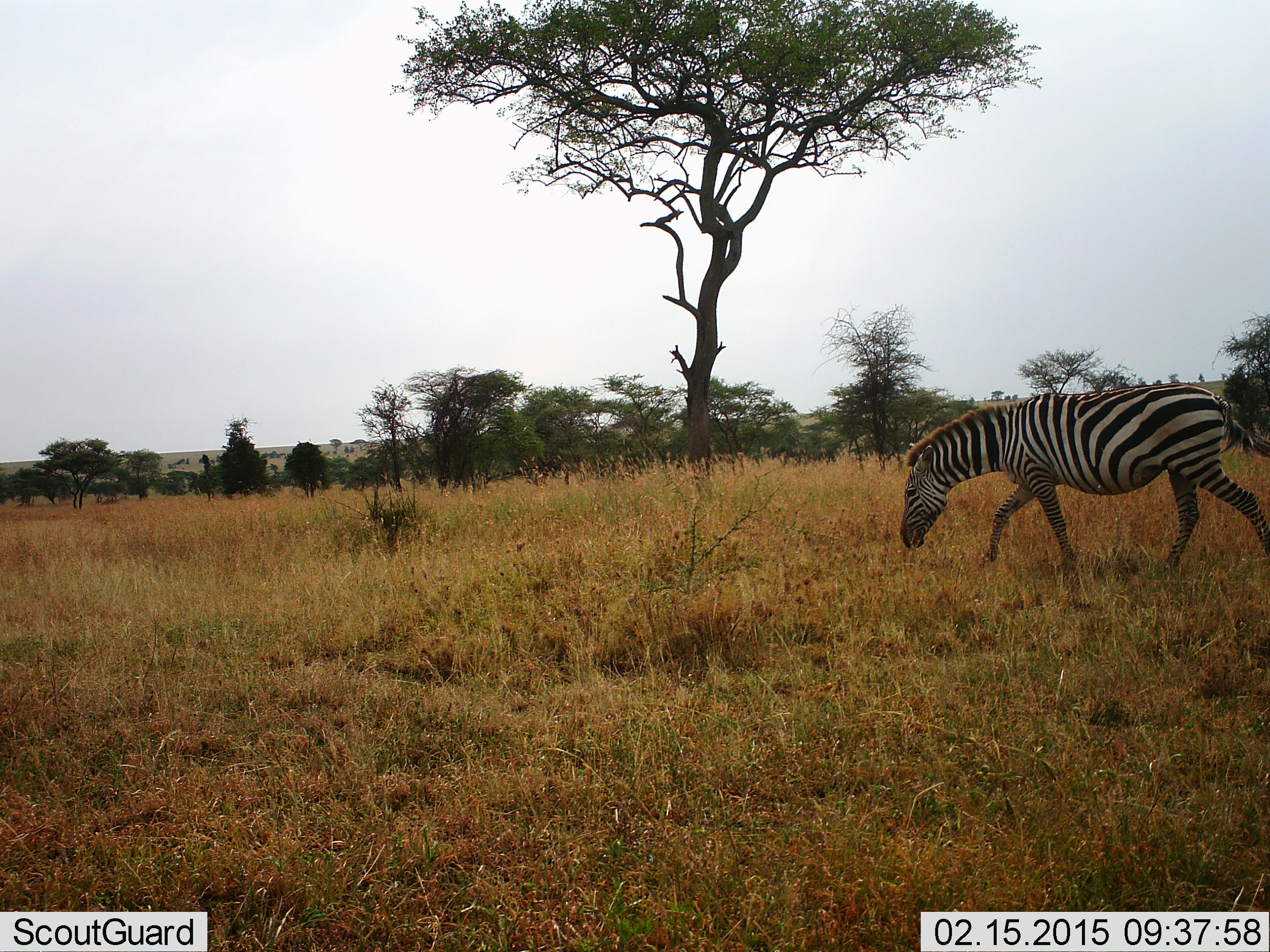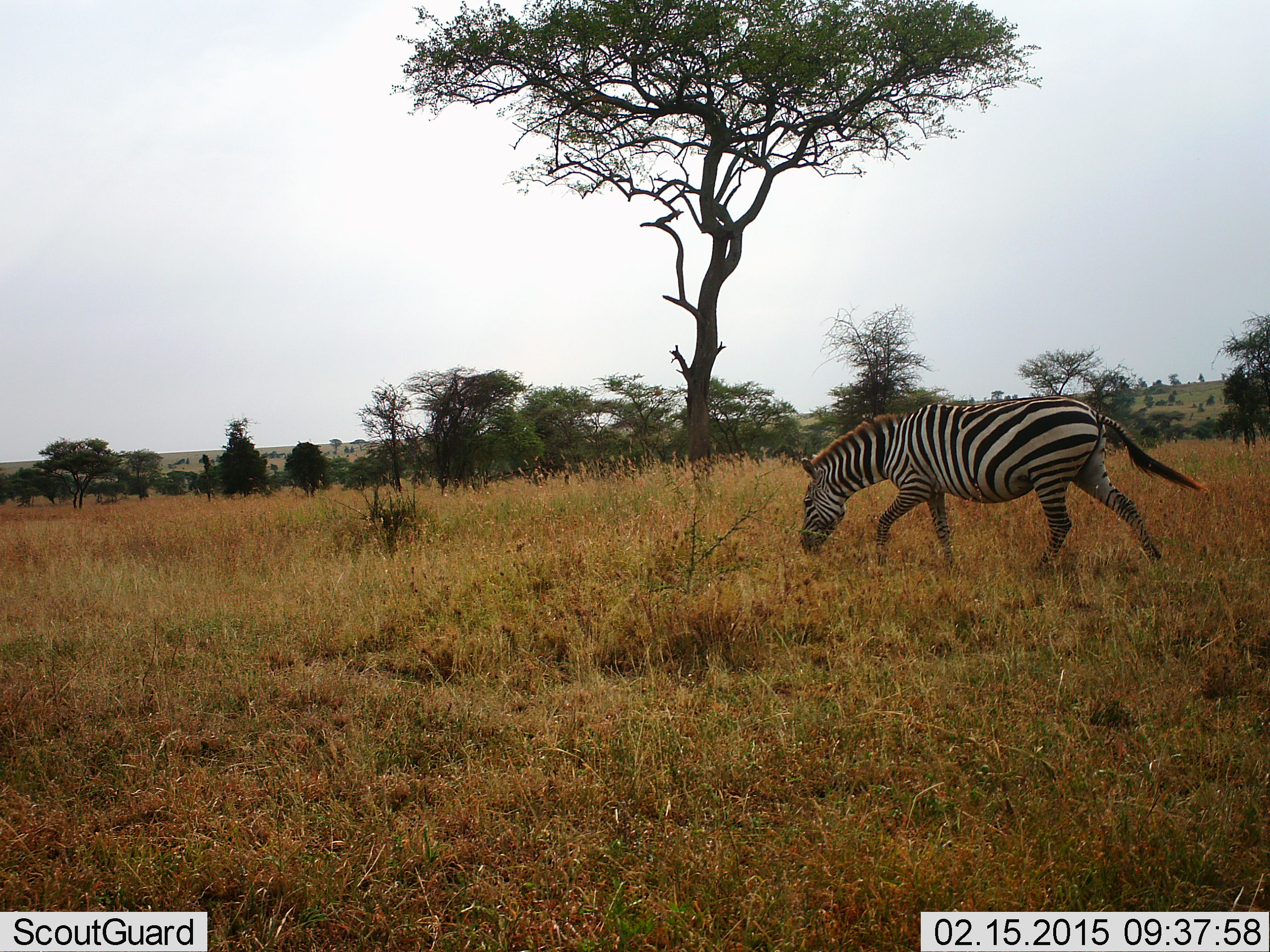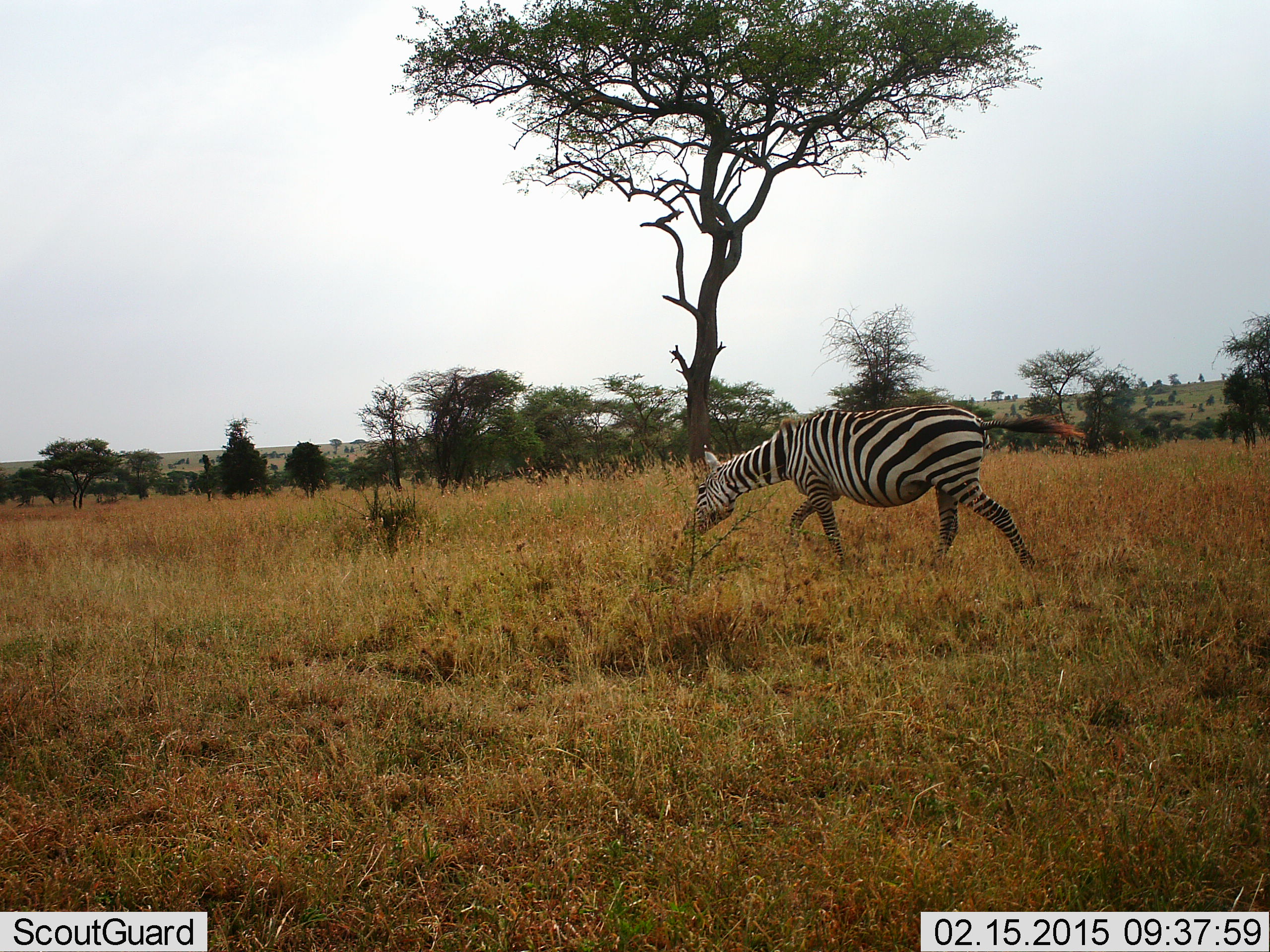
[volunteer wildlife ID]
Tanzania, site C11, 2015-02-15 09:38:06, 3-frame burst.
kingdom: Animalia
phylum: Chordata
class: Mammalia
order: Perissodactyla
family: Equidae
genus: Equus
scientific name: Equus quagga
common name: plains zebra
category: zebra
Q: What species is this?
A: Zebra (plains zebra) (Equus quagga).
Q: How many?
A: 1.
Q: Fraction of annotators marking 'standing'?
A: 0%.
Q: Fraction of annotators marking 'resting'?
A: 0%.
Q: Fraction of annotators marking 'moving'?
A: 82%.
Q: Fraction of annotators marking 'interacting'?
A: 0%.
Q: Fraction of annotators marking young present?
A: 0%.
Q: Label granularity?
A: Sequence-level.